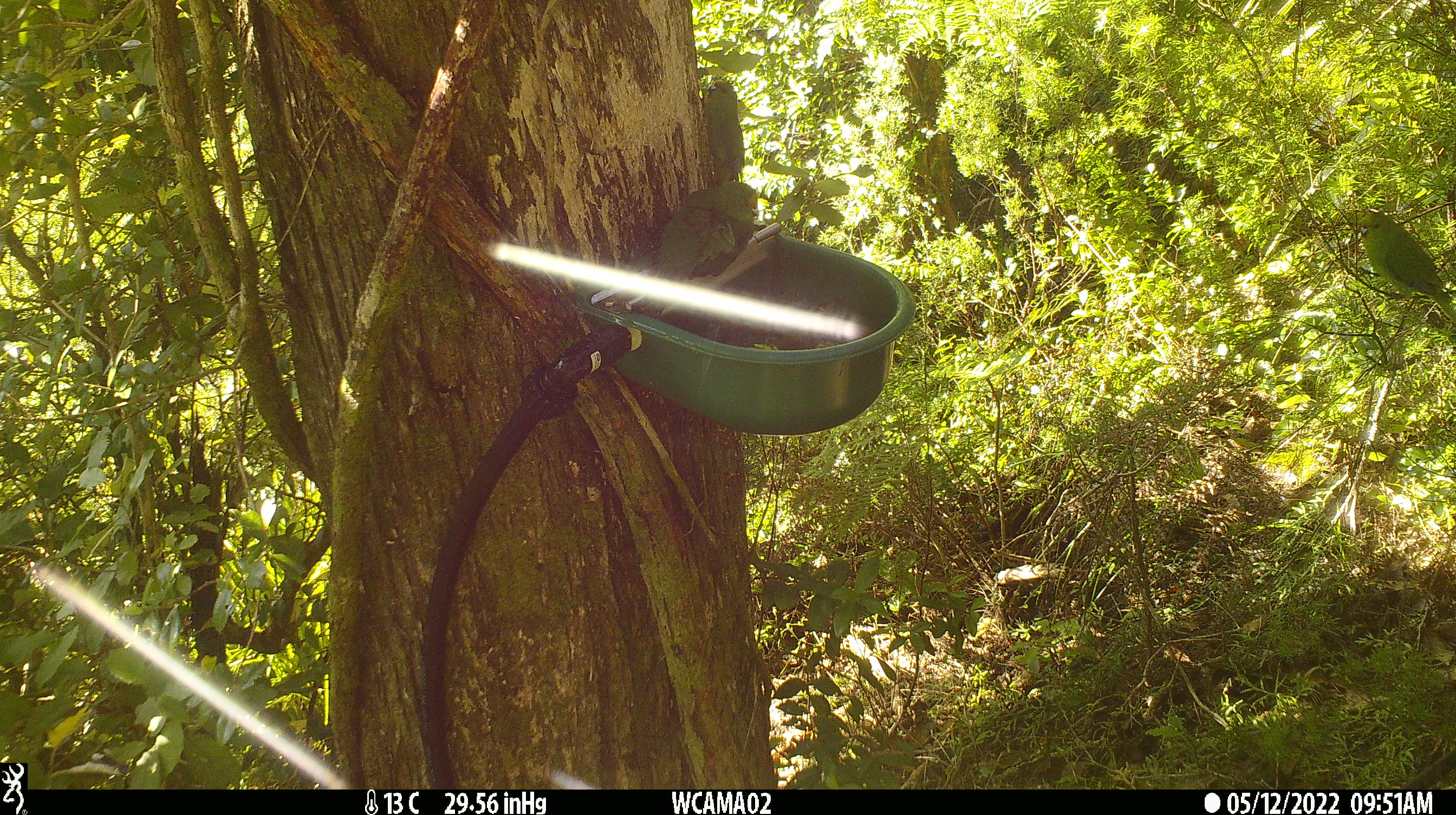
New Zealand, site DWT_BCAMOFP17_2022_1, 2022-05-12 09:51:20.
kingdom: Animalia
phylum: Chordata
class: Aves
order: Psittaciformes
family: Psittaculidae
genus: Cyanoramphus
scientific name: Cyanoramphus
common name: parakeet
Parakeet (Cyanoramphus).